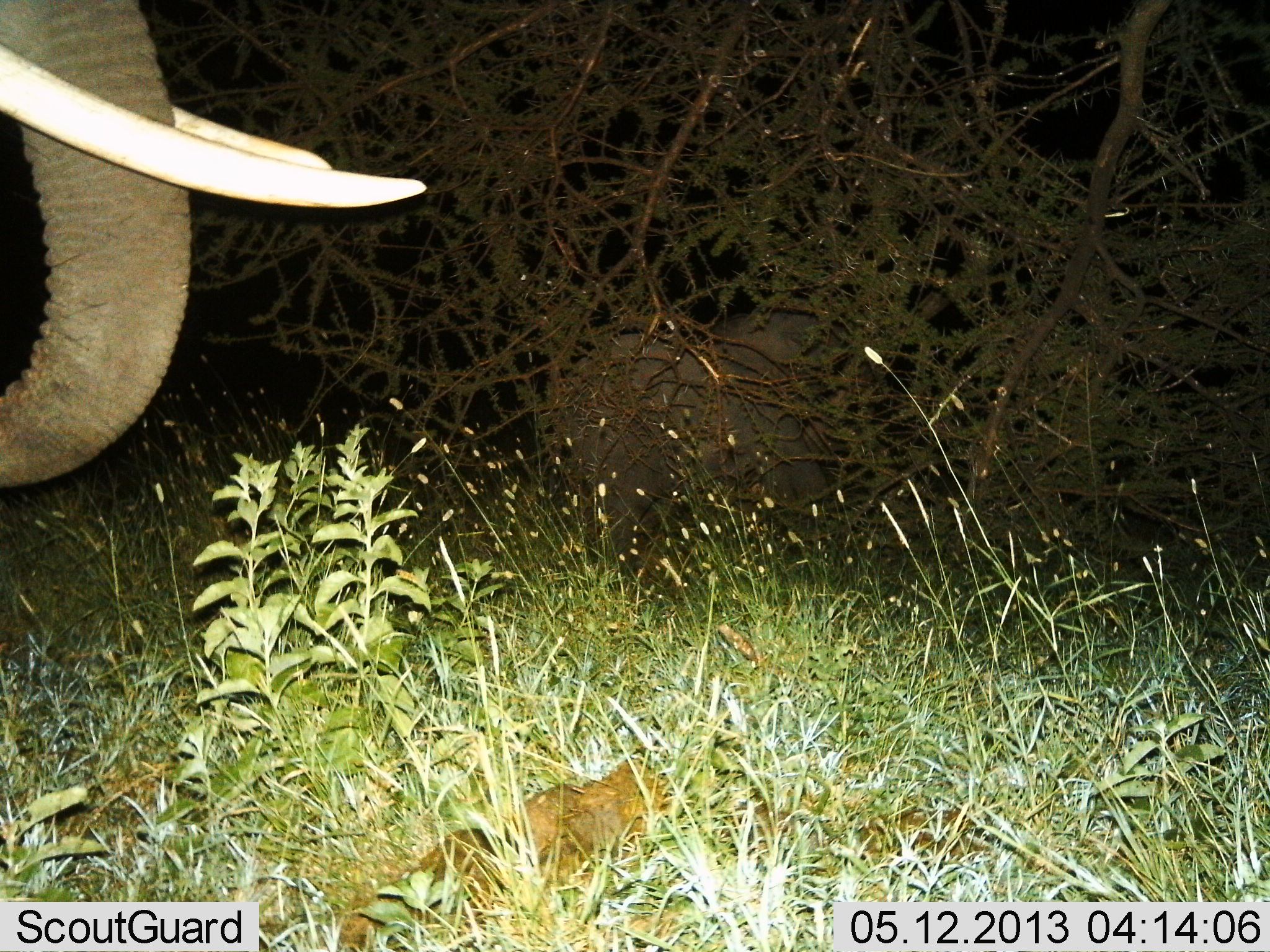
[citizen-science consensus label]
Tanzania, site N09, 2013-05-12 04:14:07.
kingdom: Animalia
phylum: Chordata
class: Mammalia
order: Proboscidea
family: Elephantidae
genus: Loxodonta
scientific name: Loxodonta africana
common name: african bush elephant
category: elephant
Elephant (african bush elephant) (Loxodonta africana), count 2. Behavior (volunteer vote fractions): standing 74%, resting 4%, moving 30%, interacting 0%. Young present (vote fraction): 13%. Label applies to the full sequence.